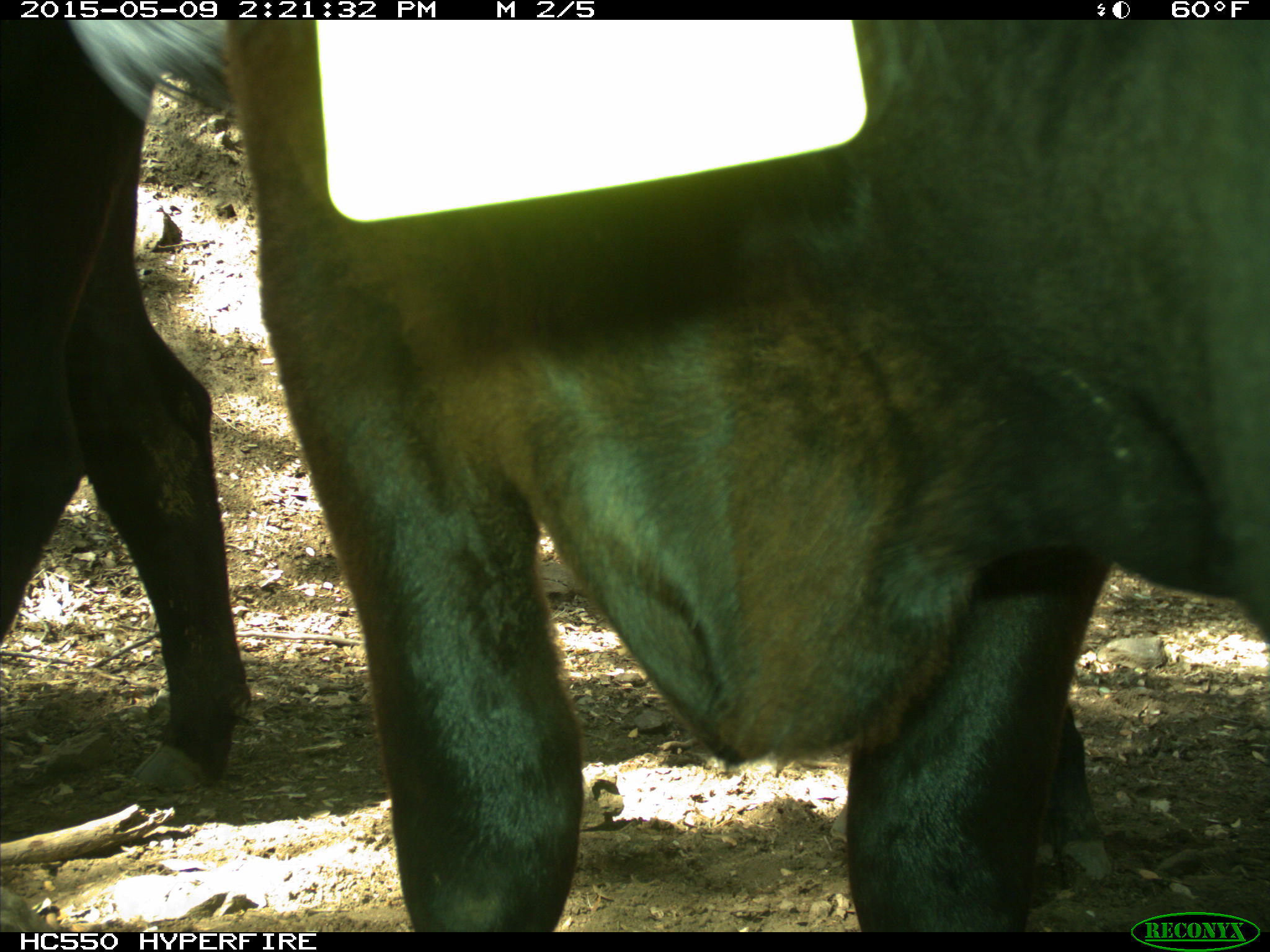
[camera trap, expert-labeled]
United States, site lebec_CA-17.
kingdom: Animalia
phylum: Chordata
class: Mammalia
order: Artiodactyla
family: Bovidae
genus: Bos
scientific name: Bos taurus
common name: domestic cow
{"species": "Bos taurus (domestic cow)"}